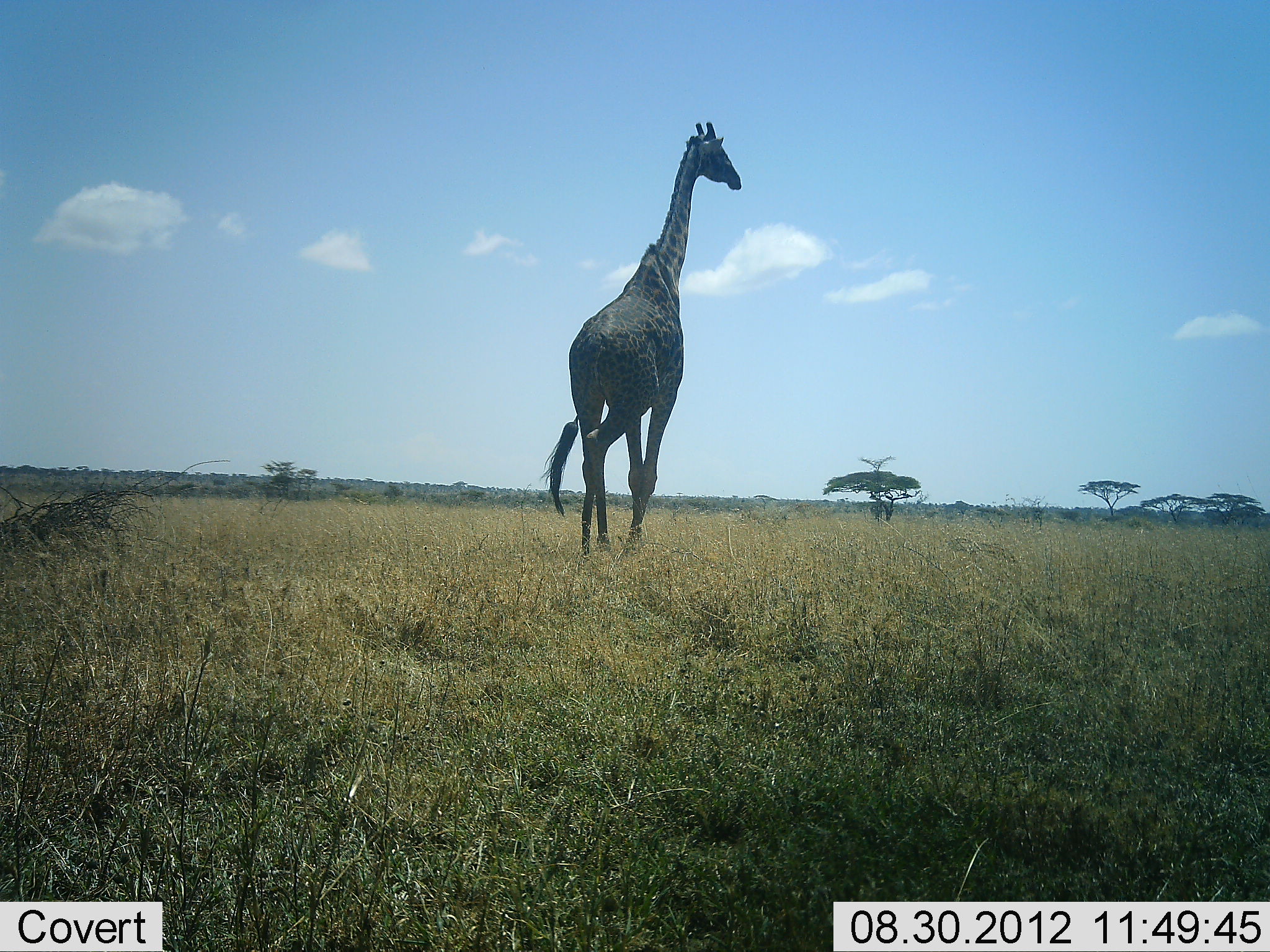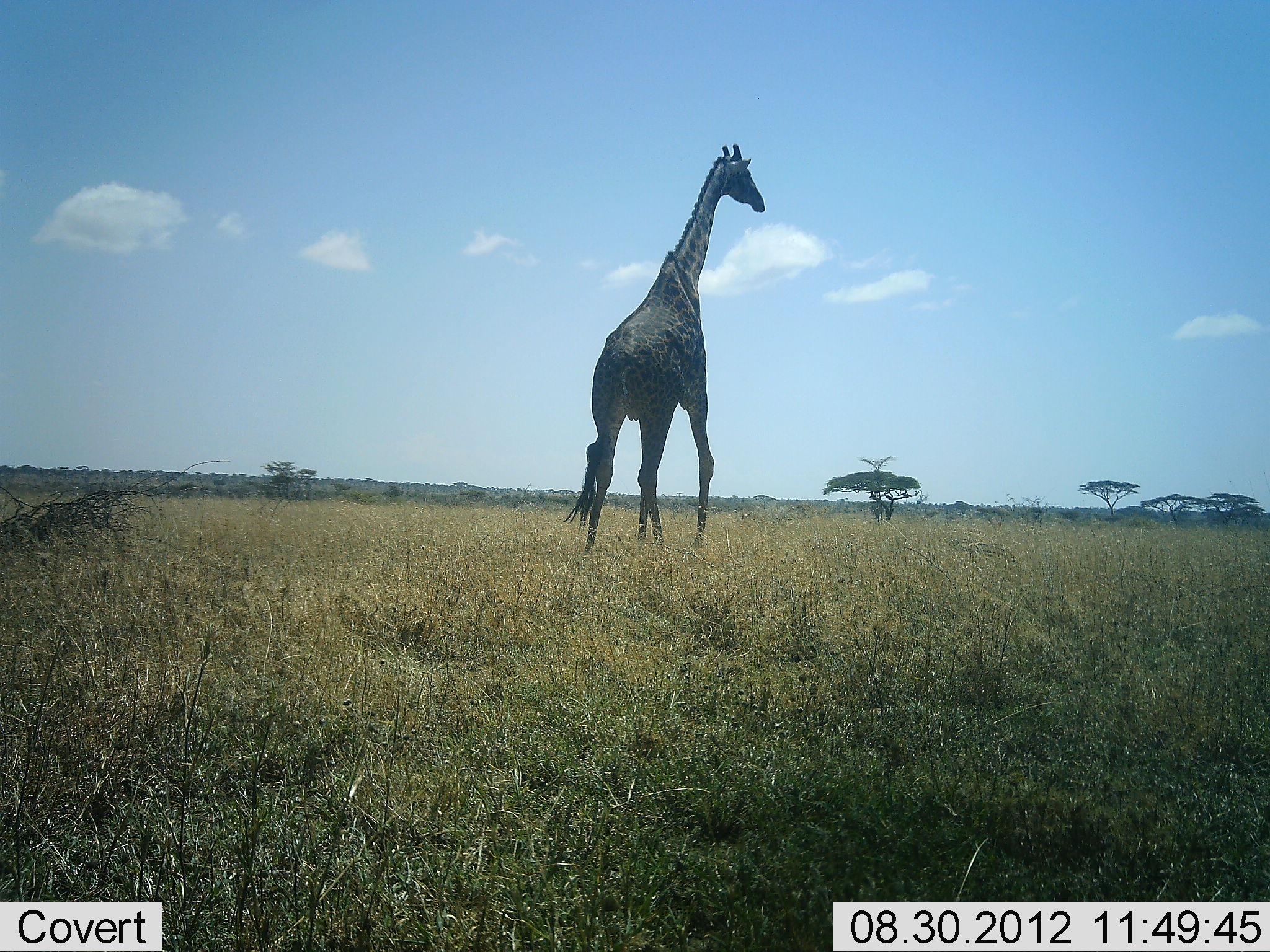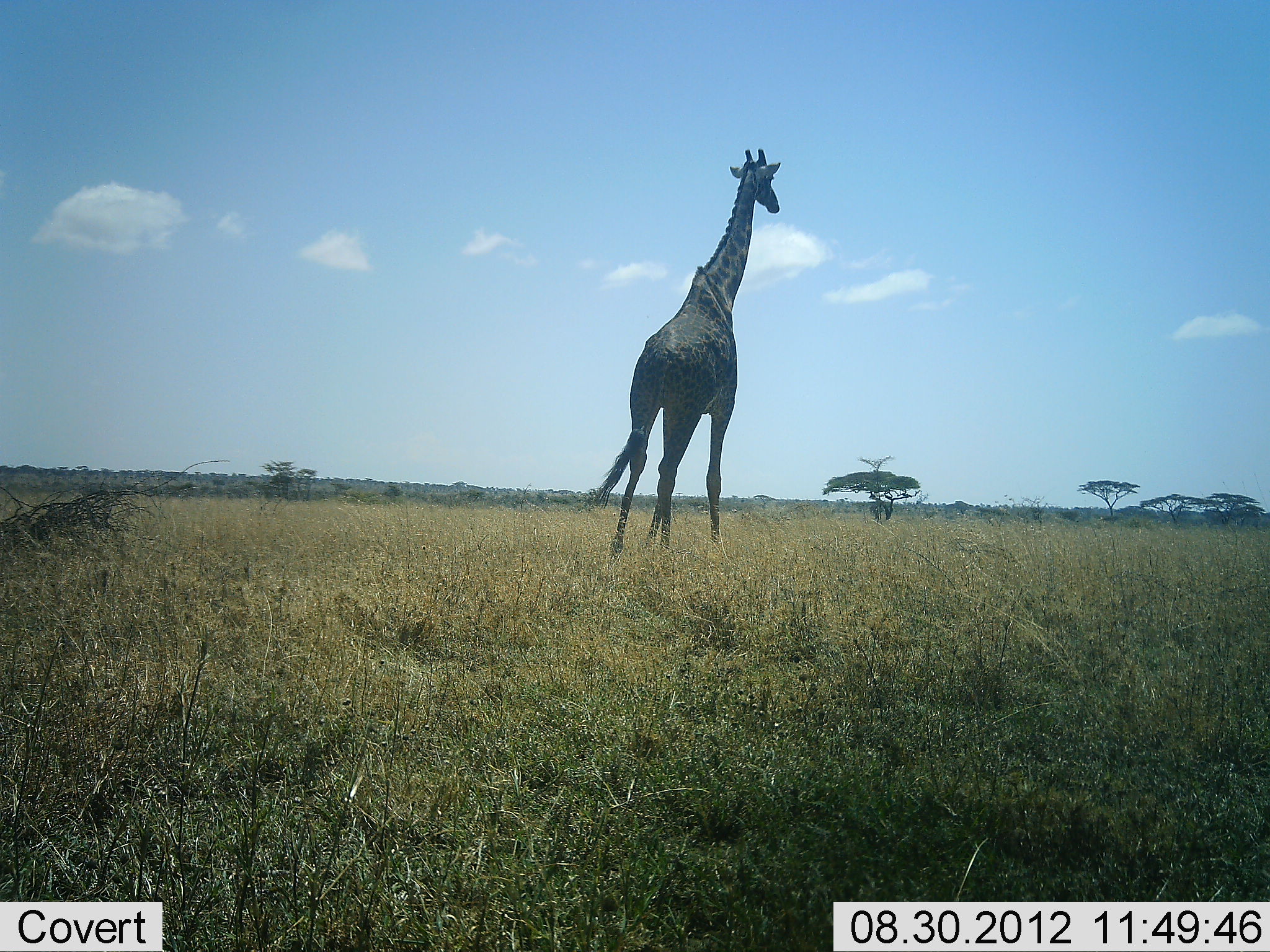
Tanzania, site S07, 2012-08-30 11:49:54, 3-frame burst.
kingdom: Animalia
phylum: Chordata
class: Mammalia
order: Artiodactyla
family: Giraffidae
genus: Giraffa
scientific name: Giraffa camelopardalis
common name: giraffe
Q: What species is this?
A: Giraffe (Giraffa camelopardalis).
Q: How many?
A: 1.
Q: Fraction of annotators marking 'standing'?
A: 10%.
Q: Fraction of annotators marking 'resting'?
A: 0%.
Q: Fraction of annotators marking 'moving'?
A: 90%.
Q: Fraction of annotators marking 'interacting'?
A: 0%.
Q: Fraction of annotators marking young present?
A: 0%.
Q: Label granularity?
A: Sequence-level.